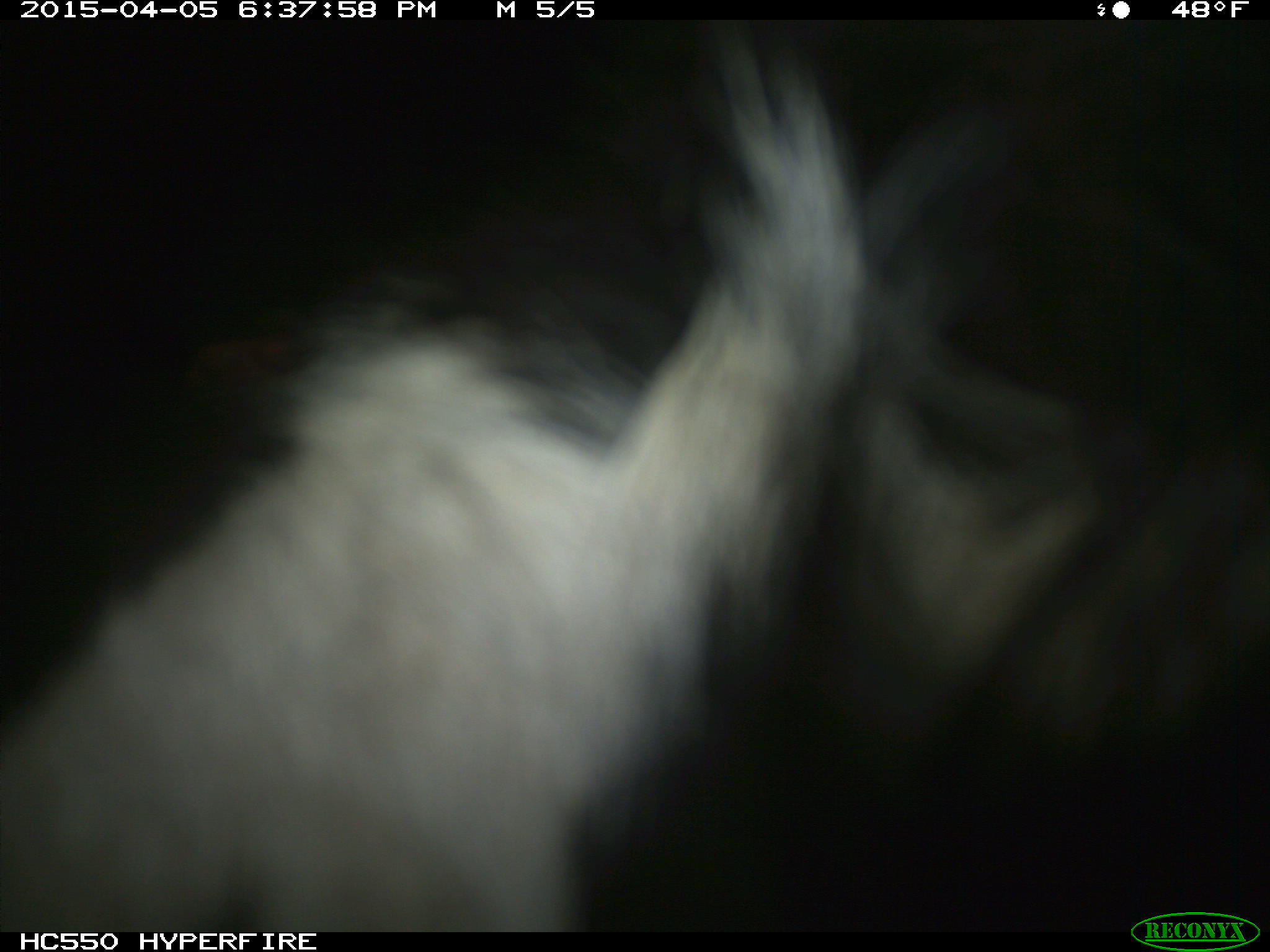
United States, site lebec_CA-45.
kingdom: Animalia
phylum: Chordata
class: Mammalia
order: Artiodactyla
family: Bovidae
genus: Bos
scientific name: Bos taurus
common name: domestic cow